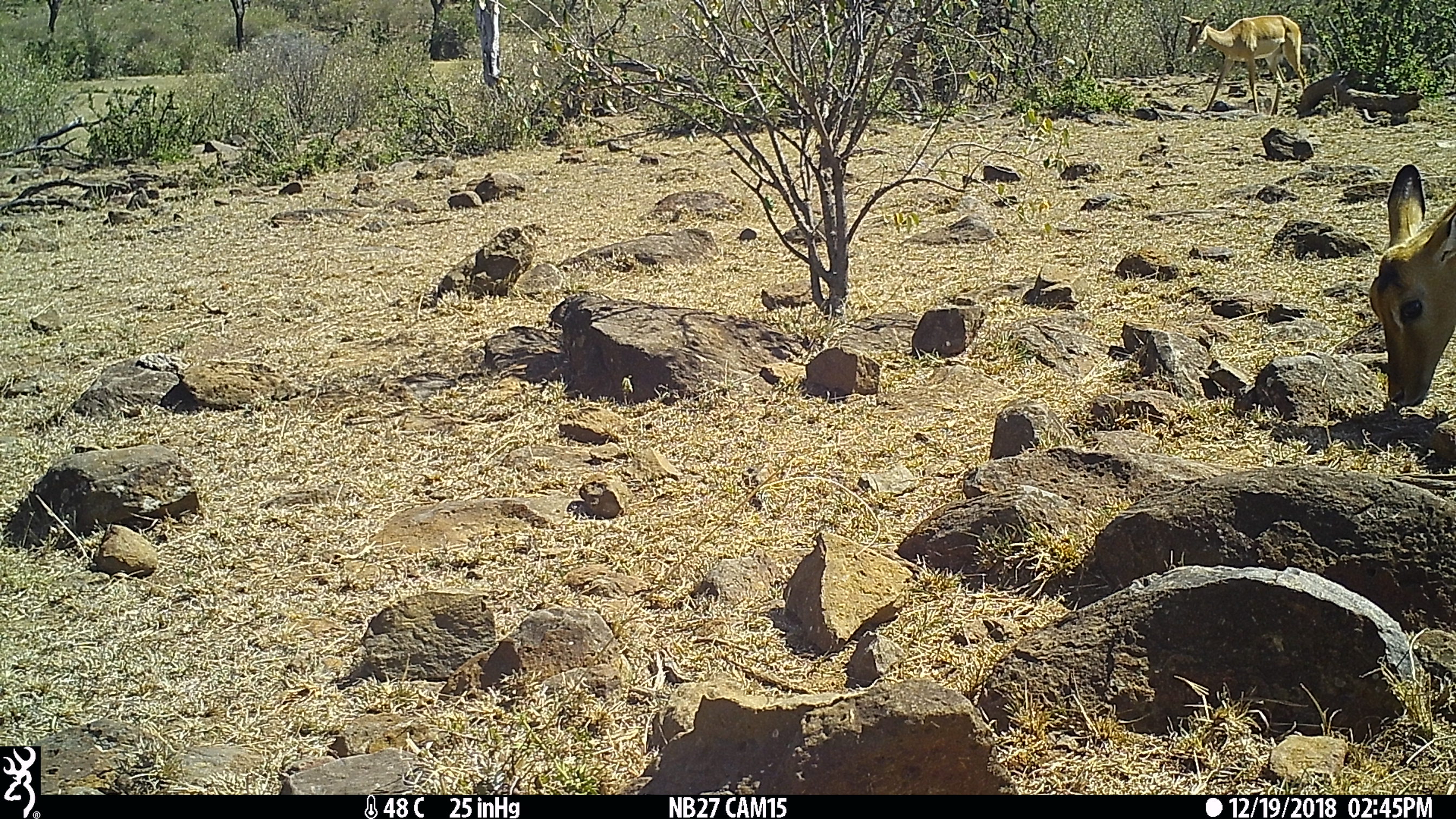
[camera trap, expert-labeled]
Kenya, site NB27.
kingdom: Animalia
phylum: Chordata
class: Mammalia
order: Artiodactyla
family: Bovidae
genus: Aepyceros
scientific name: Aepyceros melampus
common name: impala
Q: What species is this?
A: Impala (Aepyceros melampus).